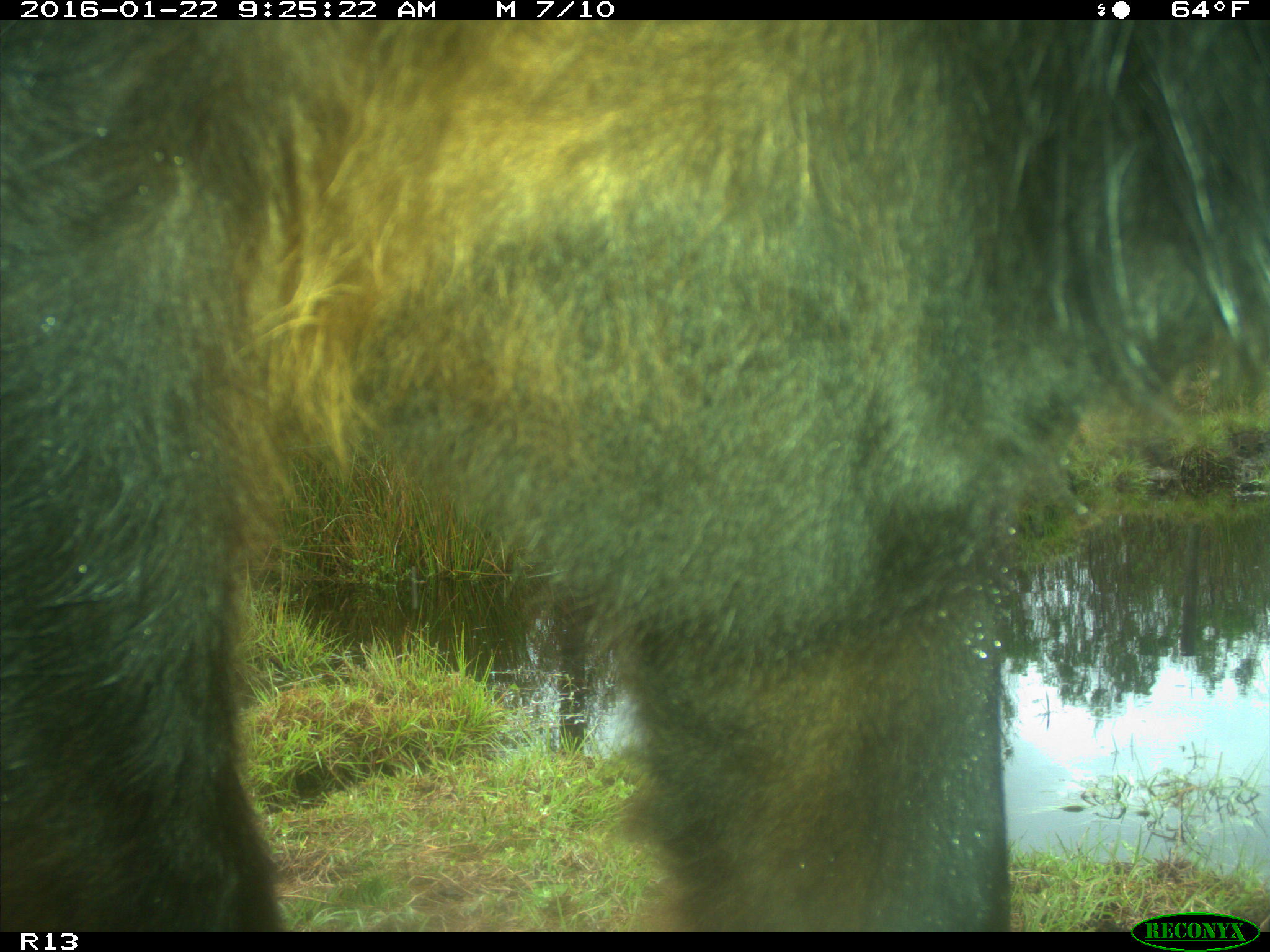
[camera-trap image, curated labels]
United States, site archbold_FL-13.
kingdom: Animalia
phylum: Chordata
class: Mammalia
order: Artiodactyla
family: Bovidae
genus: Bos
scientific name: Bos taurus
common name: domestic cow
Bos taurus (domestic cow).